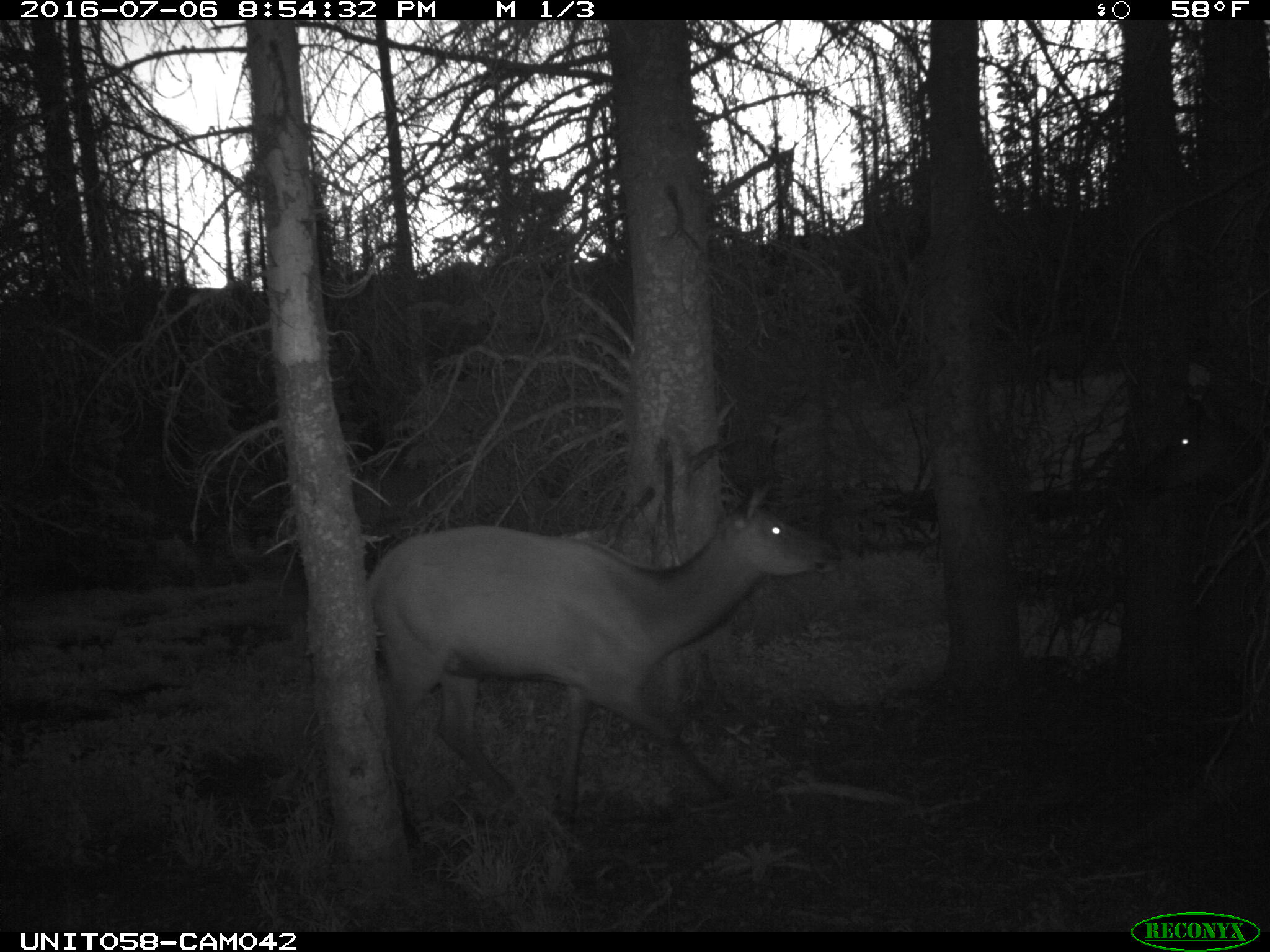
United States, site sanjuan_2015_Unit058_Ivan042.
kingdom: Animalia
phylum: Chordata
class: Mammalia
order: Artiodactyla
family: Cervidae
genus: Cervus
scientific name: Cervus elaphus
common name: red deer